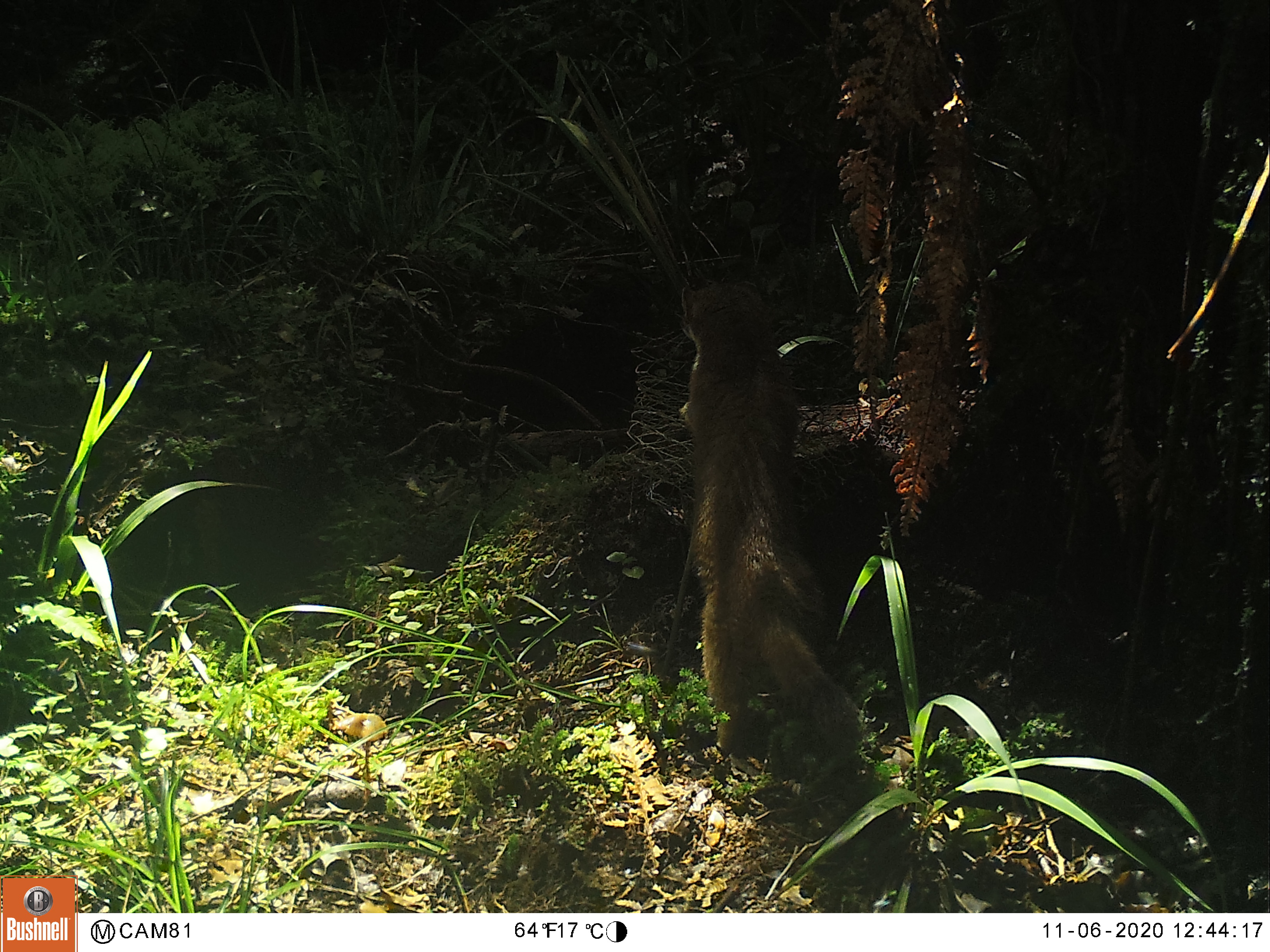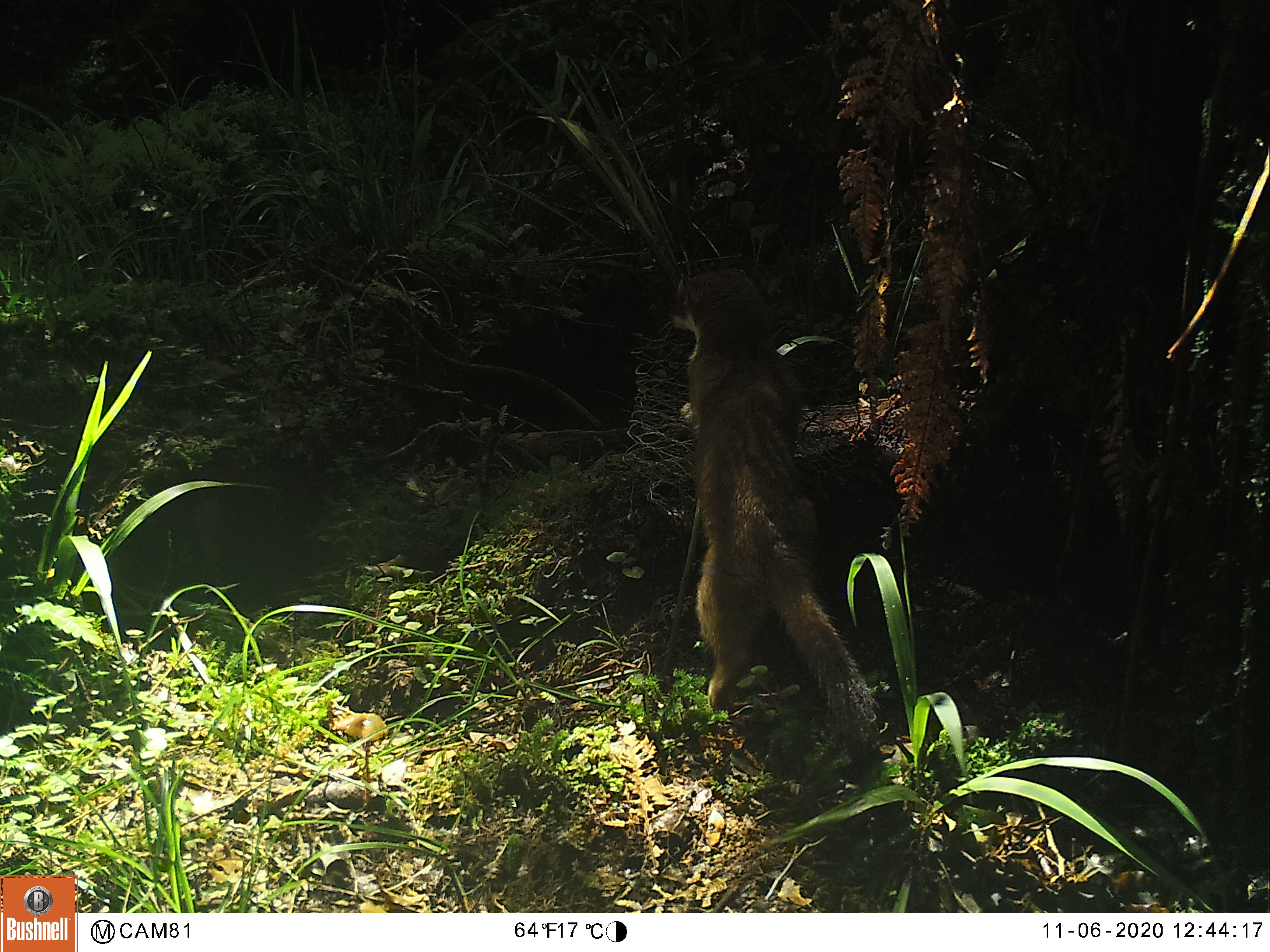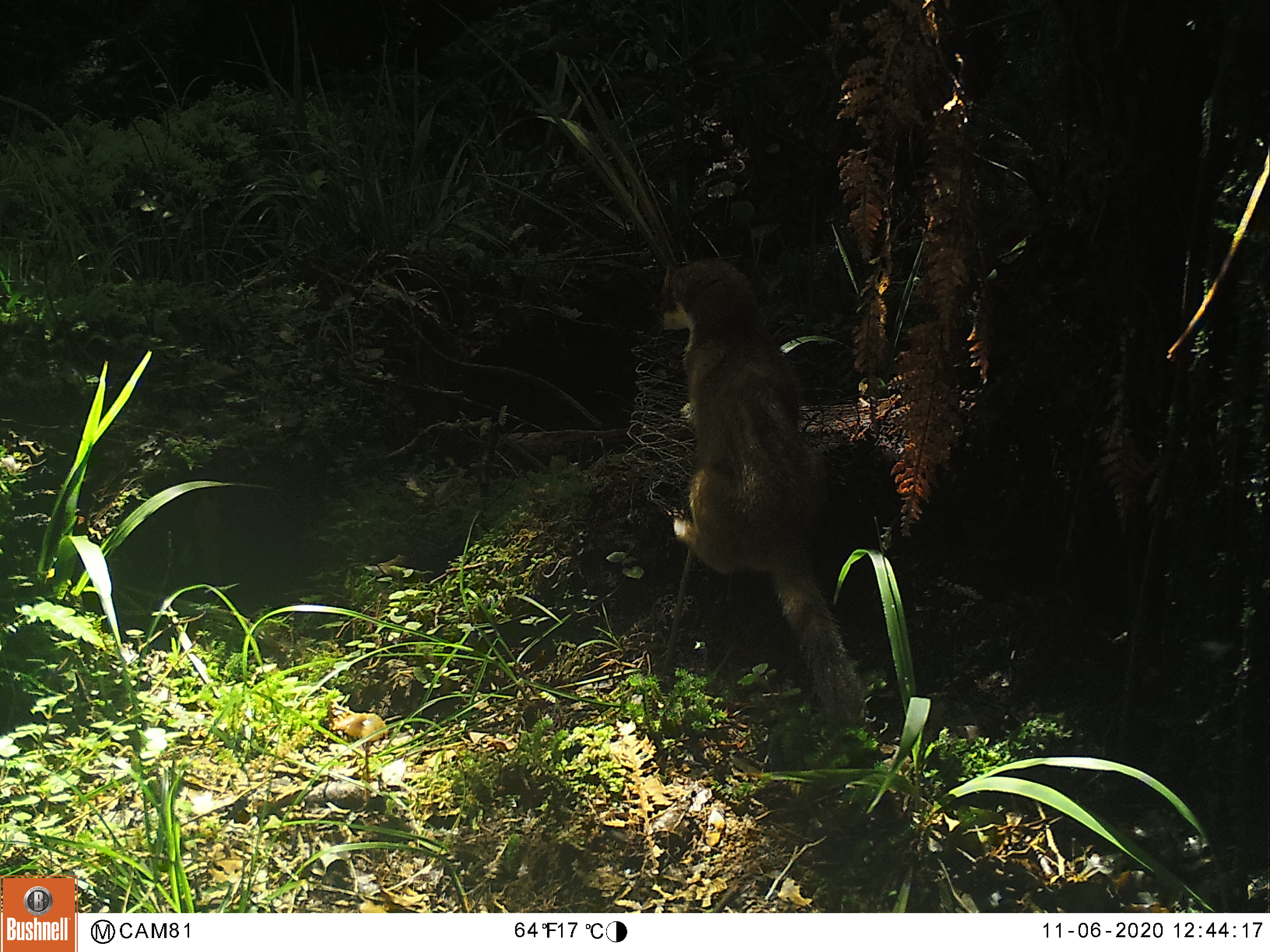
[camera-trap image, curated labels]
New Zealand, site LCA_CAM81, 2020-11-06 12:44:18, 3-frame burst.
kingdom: Animalia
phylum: Chordata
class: Mammalia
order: Carnivora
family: Mustelidae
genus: Mustela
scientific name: Mustela erminea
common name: stoat